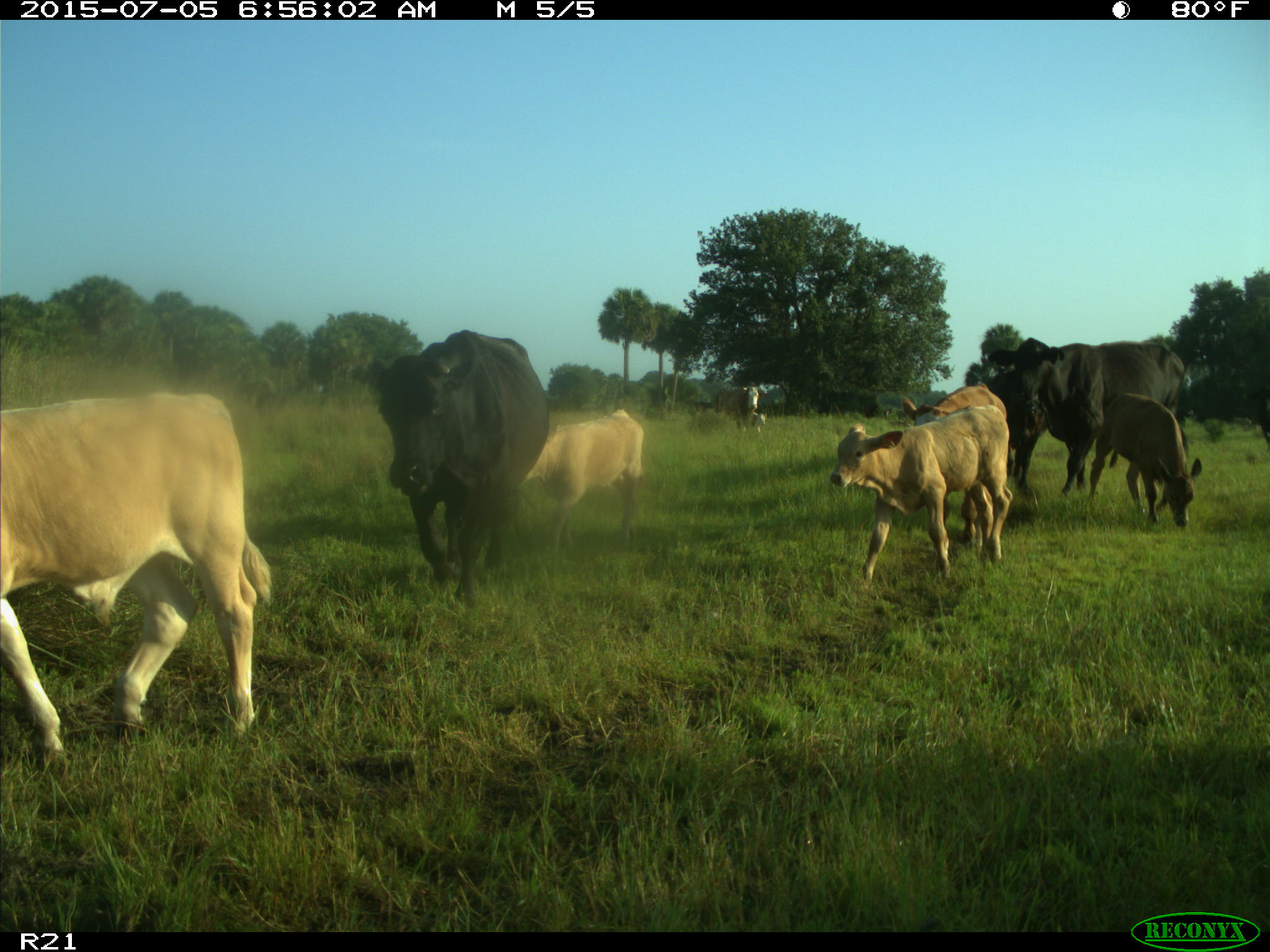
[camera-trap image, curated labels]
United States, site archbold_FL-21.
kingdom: Animalia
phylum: Chordata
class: Mammalia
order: Artiodactyla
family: Bovidae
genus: Bos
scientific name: Bos taurus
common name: domestic cow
Bos taurus (domestic cow).